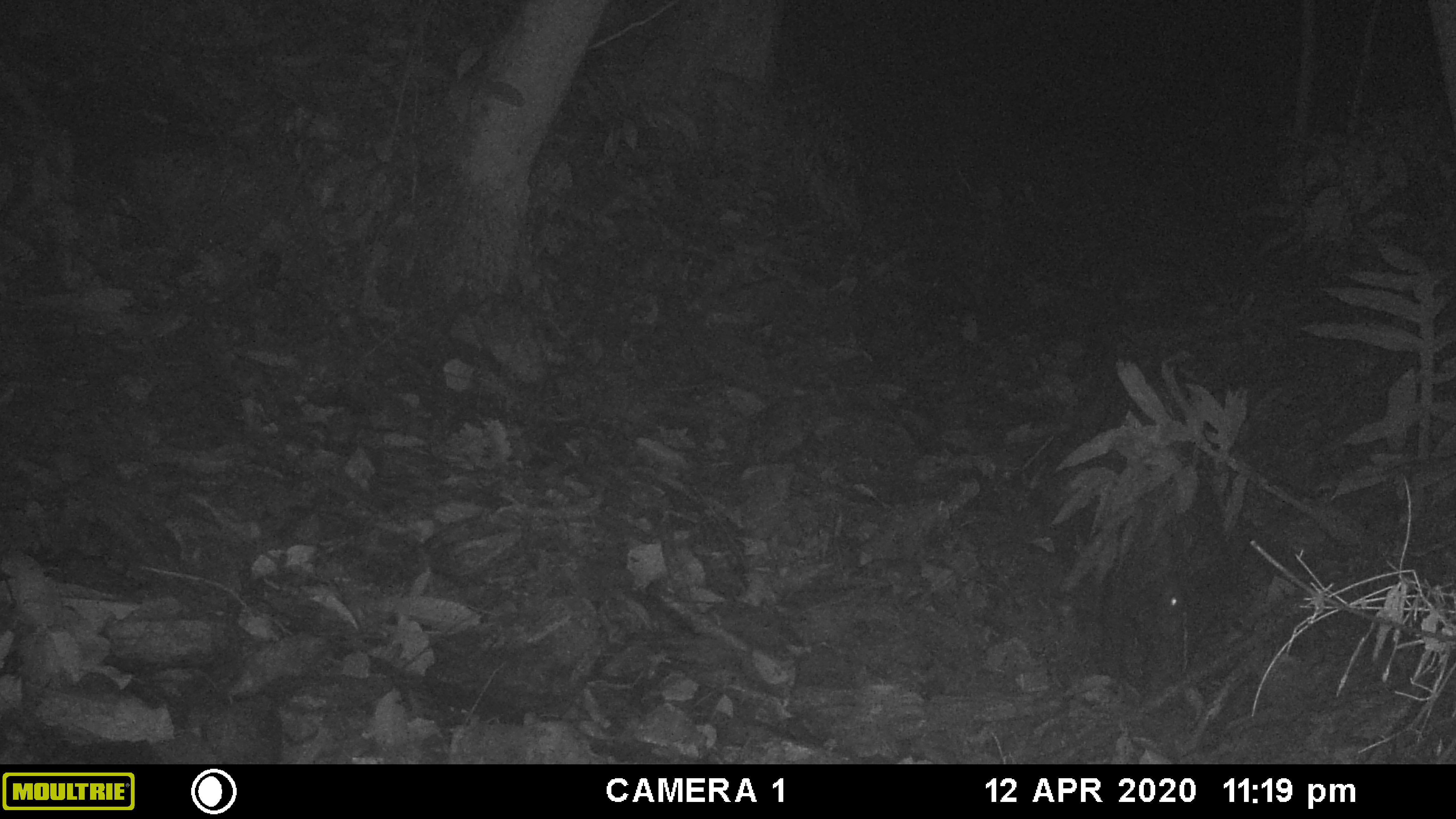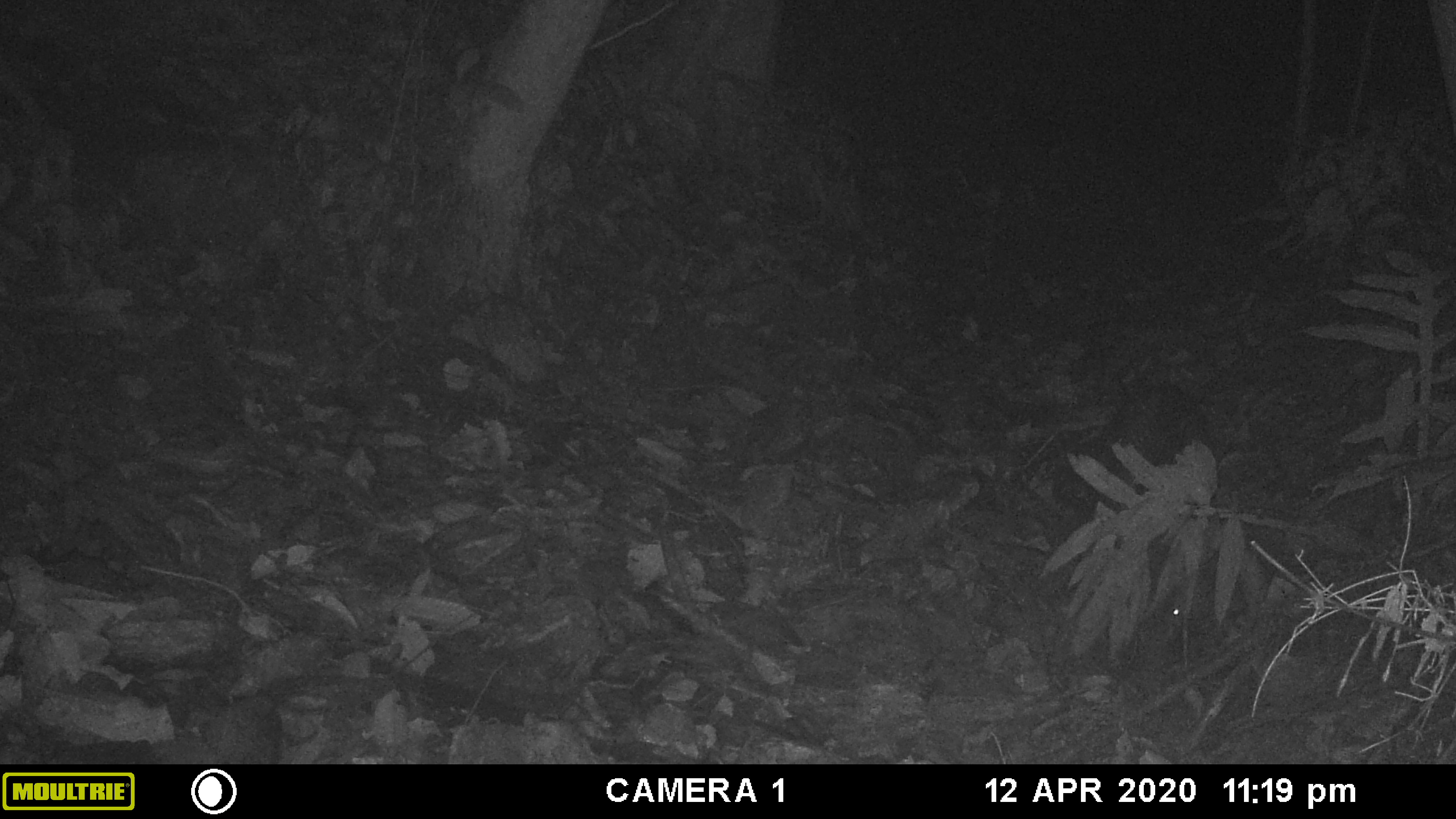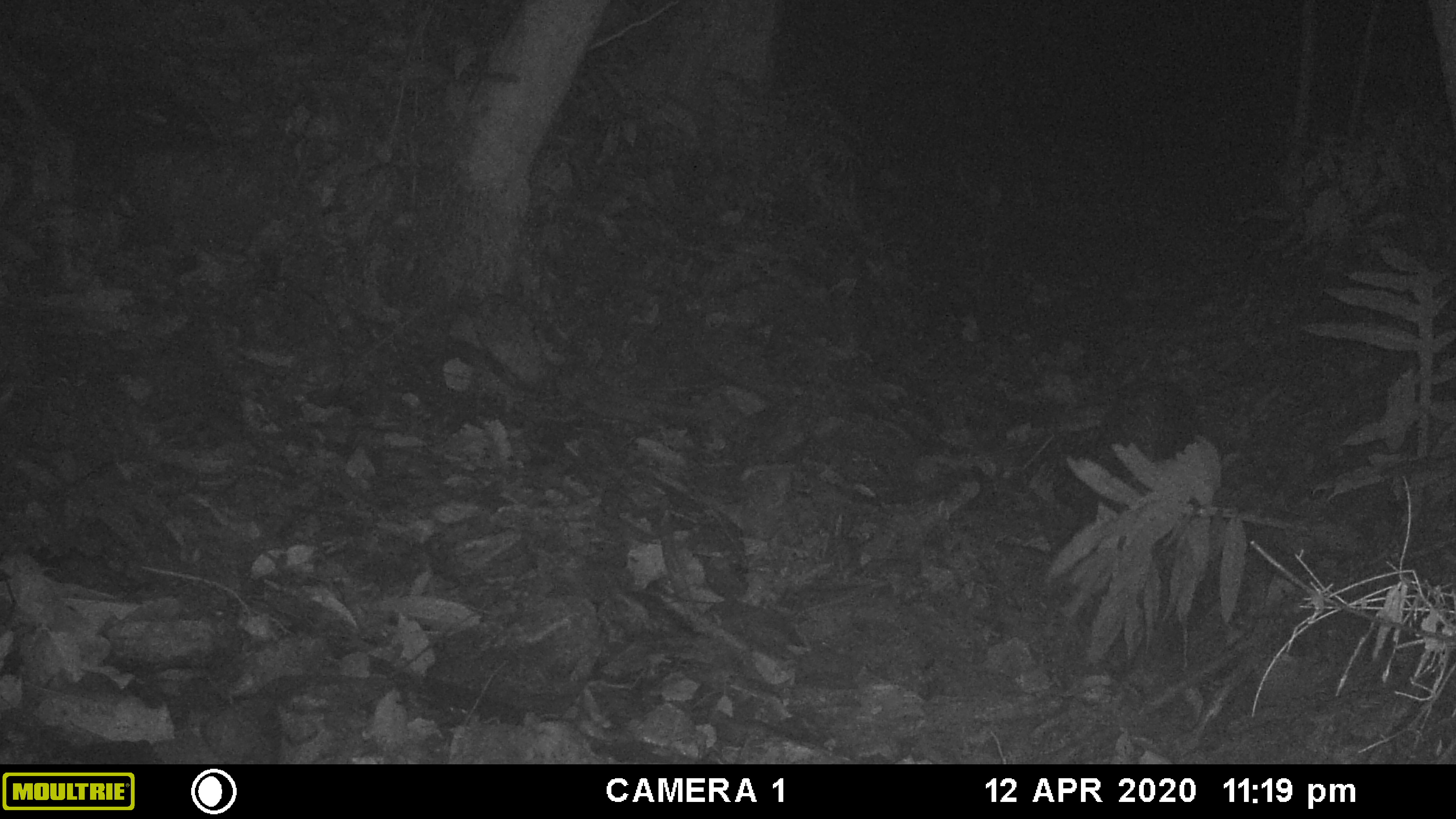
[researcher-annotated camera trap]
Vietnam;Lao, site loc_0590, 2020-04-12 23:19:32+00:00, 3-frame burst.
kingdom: Animalia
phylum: Chordata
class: Mammalia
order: Artiodactyla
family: Suidae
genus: Sus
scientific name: Sus scrofa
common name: eurasian wild pig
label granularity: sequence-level